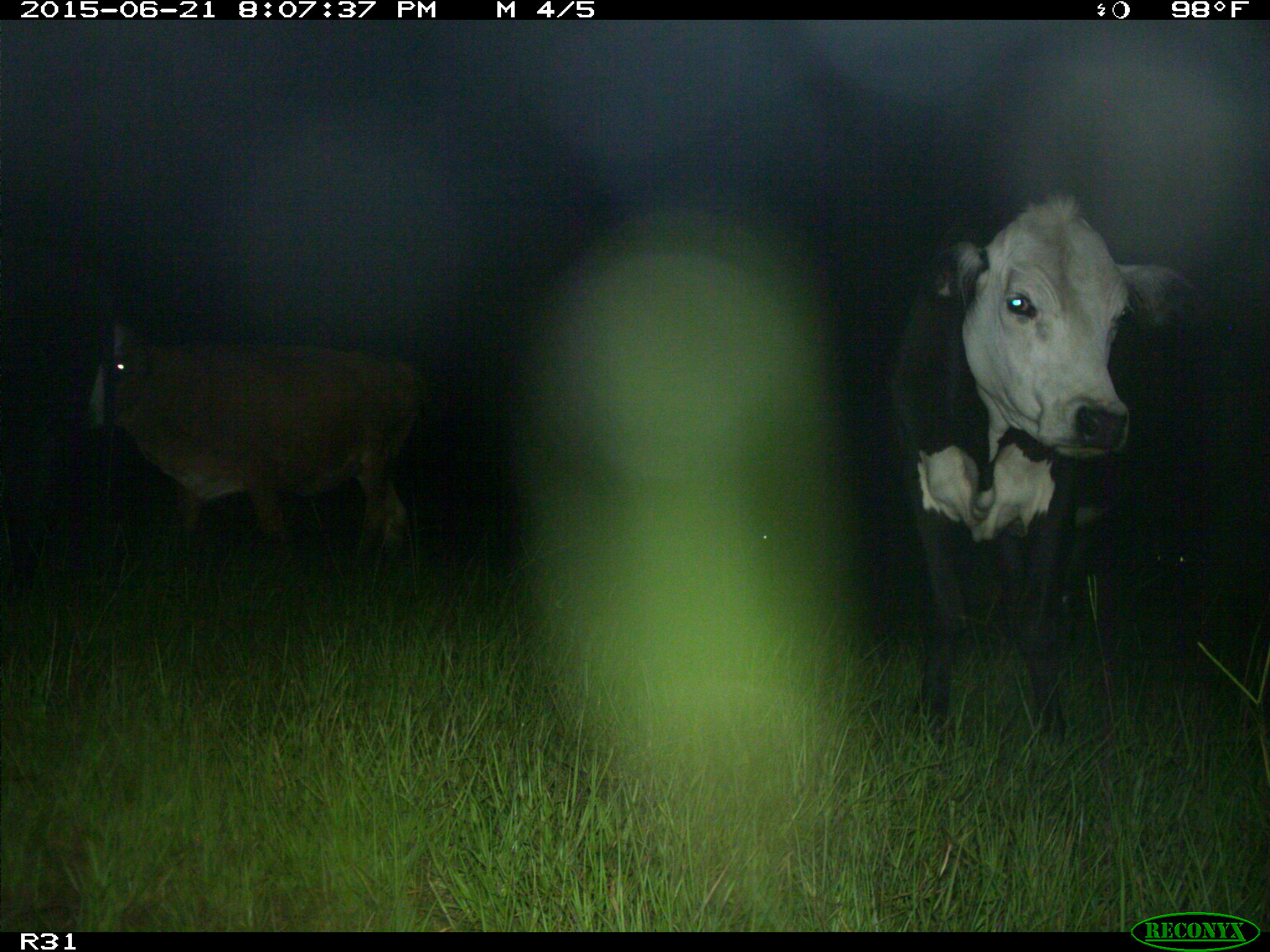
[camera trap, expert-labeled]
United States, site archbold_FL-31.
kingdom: Animalia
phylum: Chordata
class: Mammalia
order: Artiodactyla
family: Bovidae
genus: Bos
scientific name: Bos taurus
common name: domestic cow